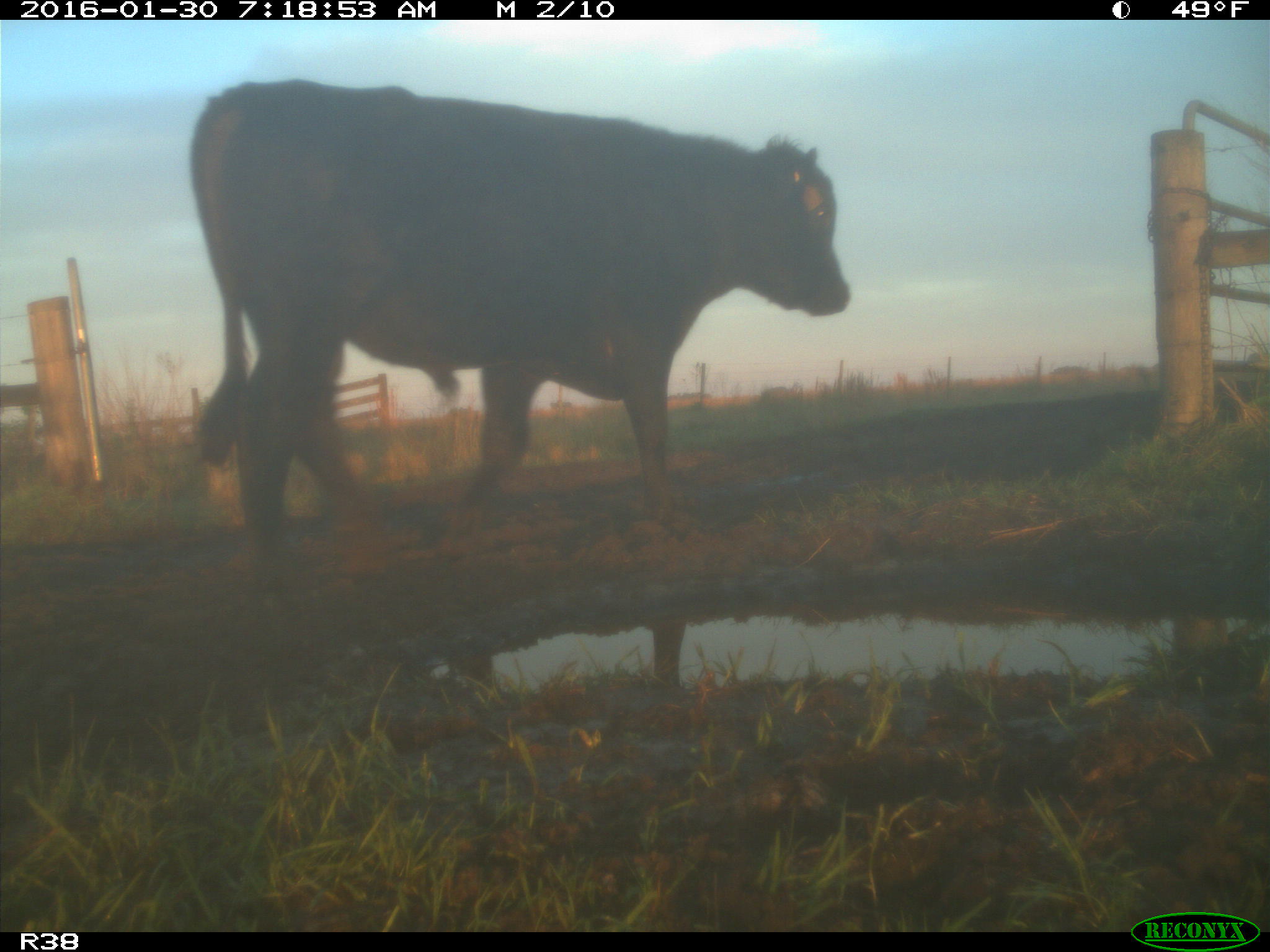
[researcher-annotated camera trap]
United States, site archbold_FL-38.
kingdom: Animalia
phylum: Chordata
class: Mammalia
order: Artiodactyla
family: Bovidae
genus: Bos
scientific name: Bos taurus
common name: domestic cow